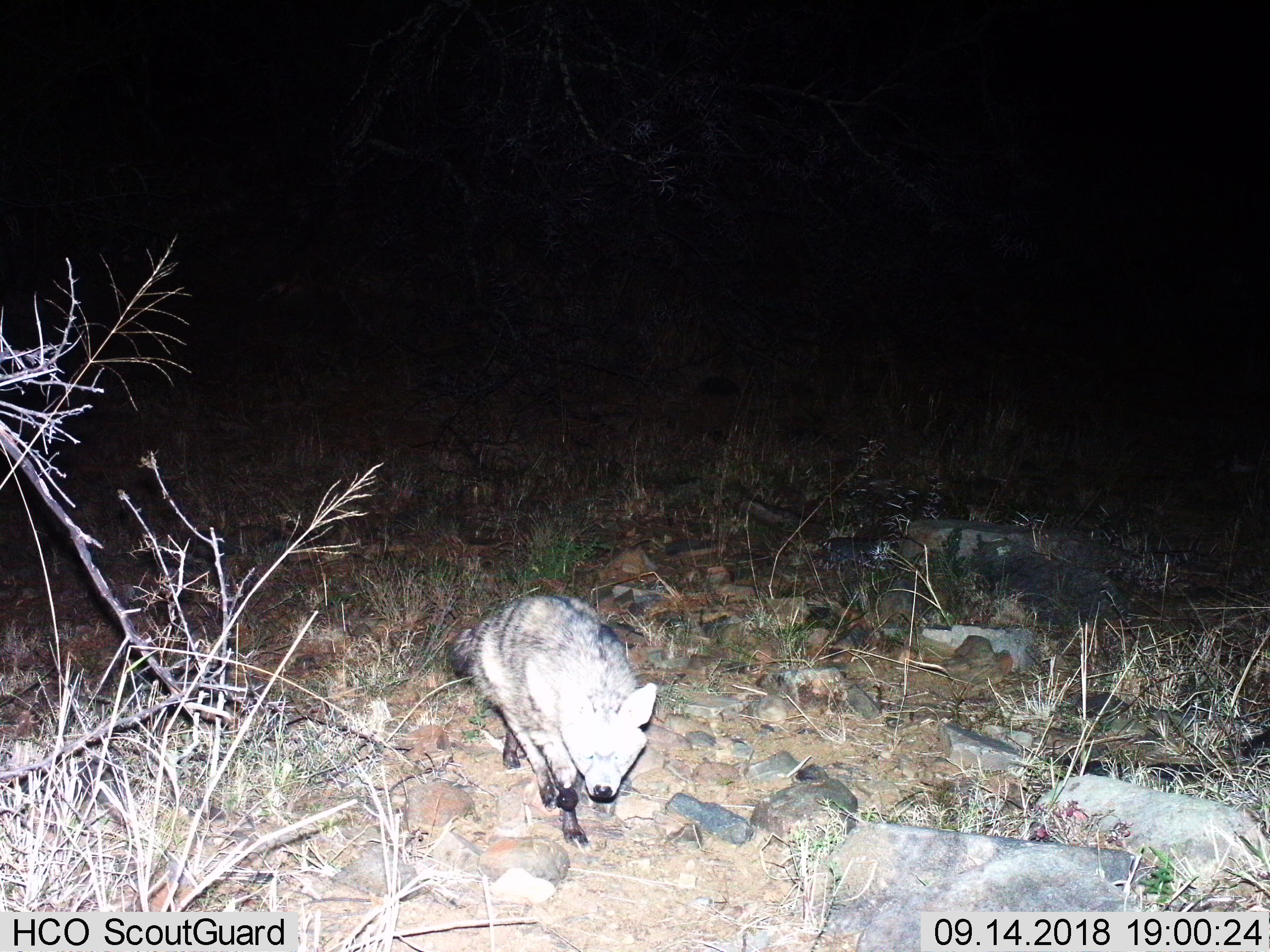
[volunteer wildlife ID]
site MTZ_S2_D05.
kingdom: Animalia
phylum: Chordata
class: Mammalia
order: Carnivora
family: Hyaenidae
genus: Proteles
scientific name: Proteles cristatus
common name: aardwolf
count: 1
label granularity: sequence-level